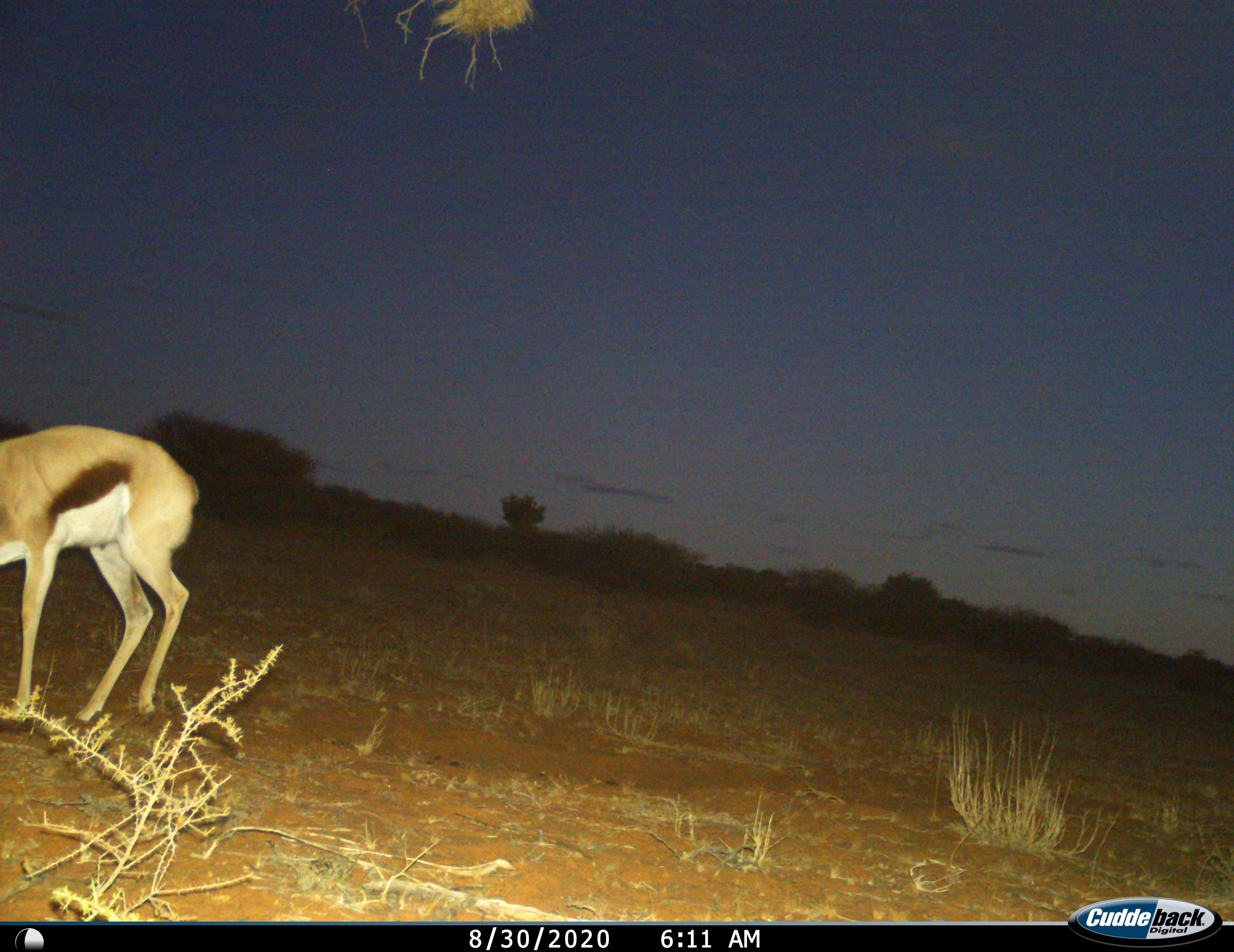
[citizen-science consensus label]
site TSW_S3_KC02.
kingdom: Animalia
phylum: Chordata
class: Mammalia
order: Artiodactyla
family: Bovidae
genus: Antidorcas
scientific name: Antidorcas marsupialis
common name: springbok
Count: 1.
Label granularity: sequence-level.